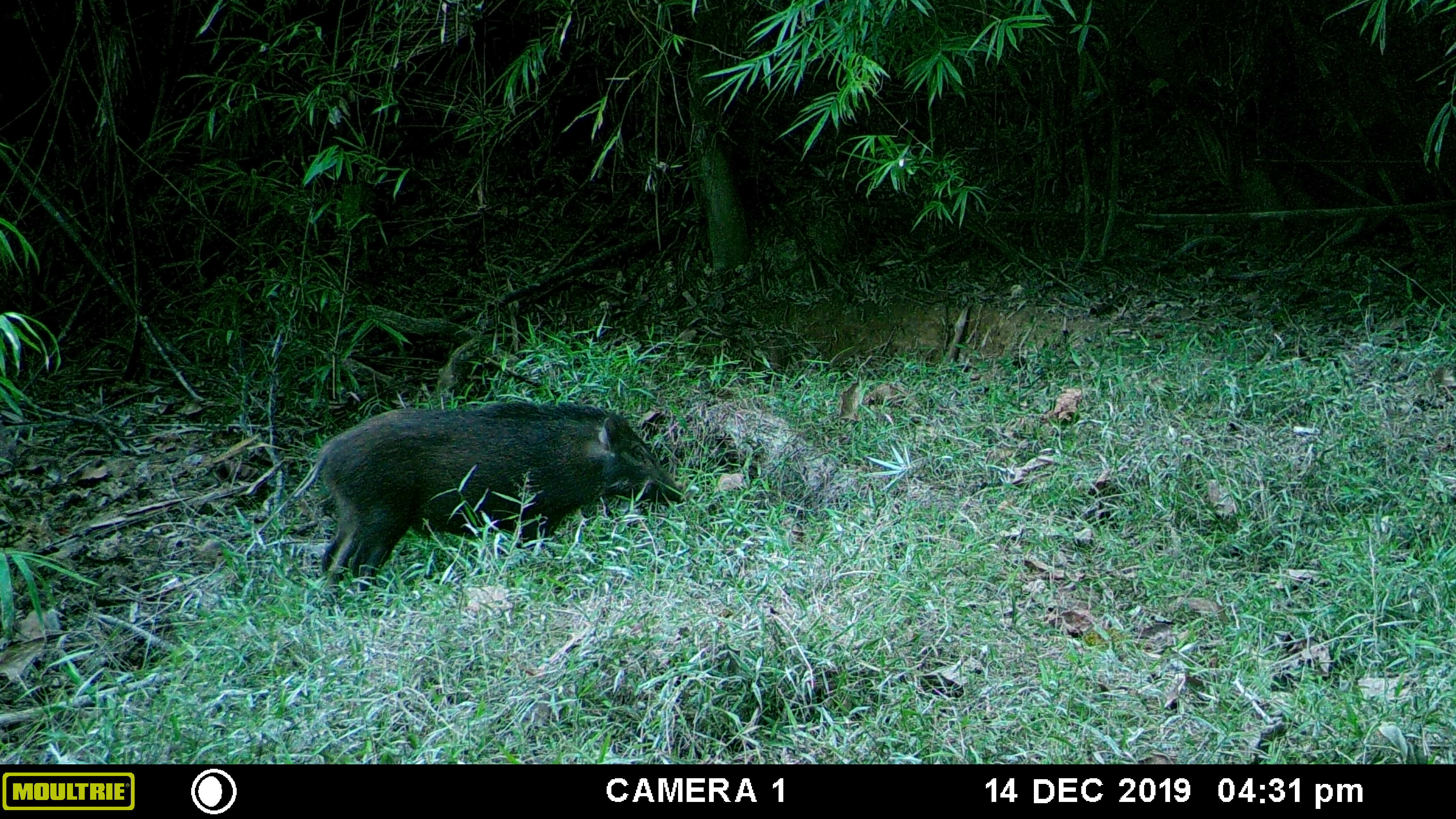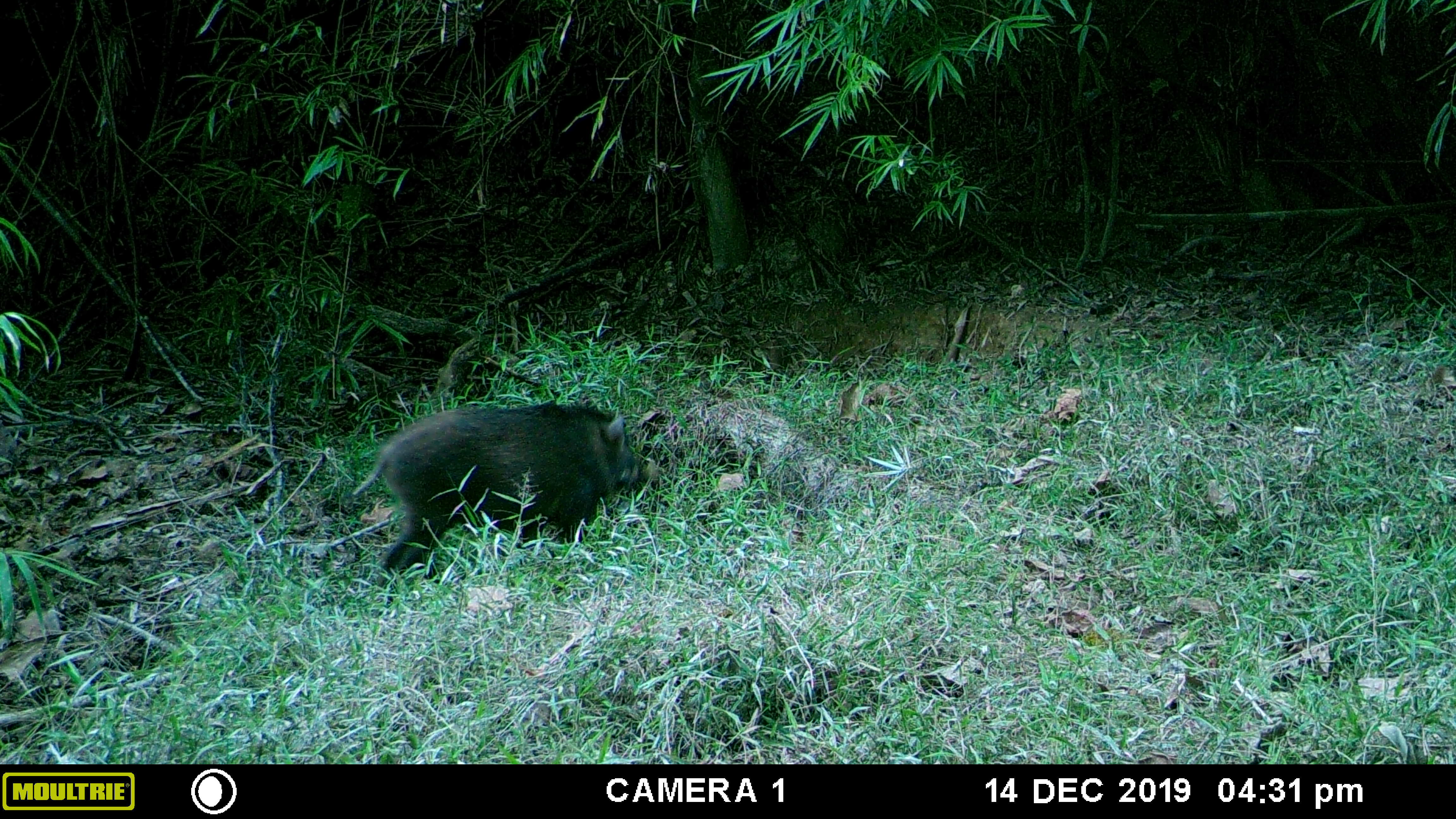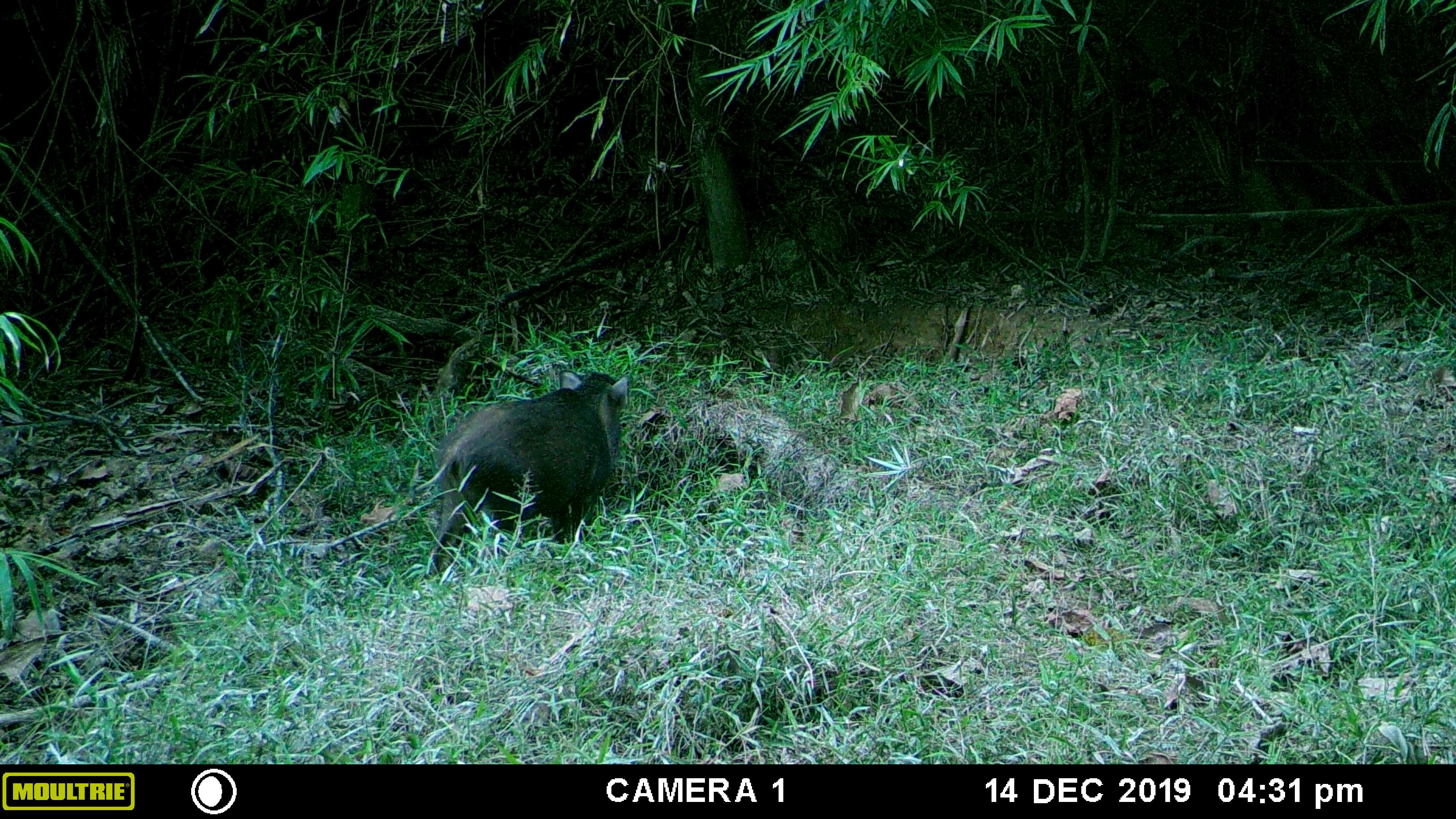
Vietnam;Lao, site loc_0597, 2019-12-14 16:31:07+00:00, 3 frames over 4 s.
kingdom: Animalia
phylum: Chordata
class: Mammalia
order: Artiodactyla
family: Suidae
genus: Sus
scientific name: Sus scrofa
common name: eurasian wild pig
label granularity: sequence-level